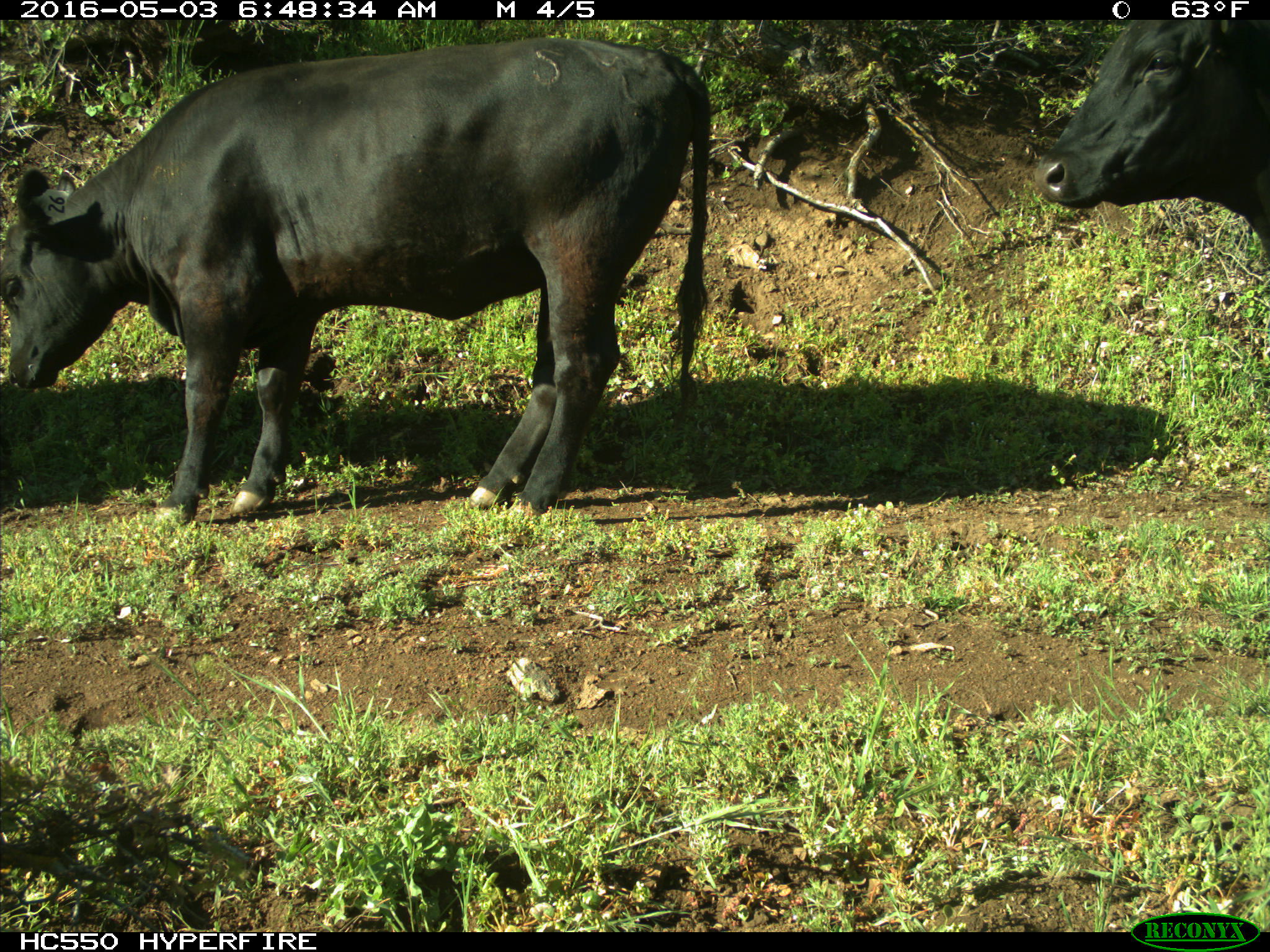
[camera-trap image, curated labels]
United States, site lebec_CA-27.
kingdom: Animalia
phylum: Chordata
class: Mammalia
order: Artiodactyla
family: Bovidae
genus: Bos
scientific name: Bos taurus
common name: domestic cow